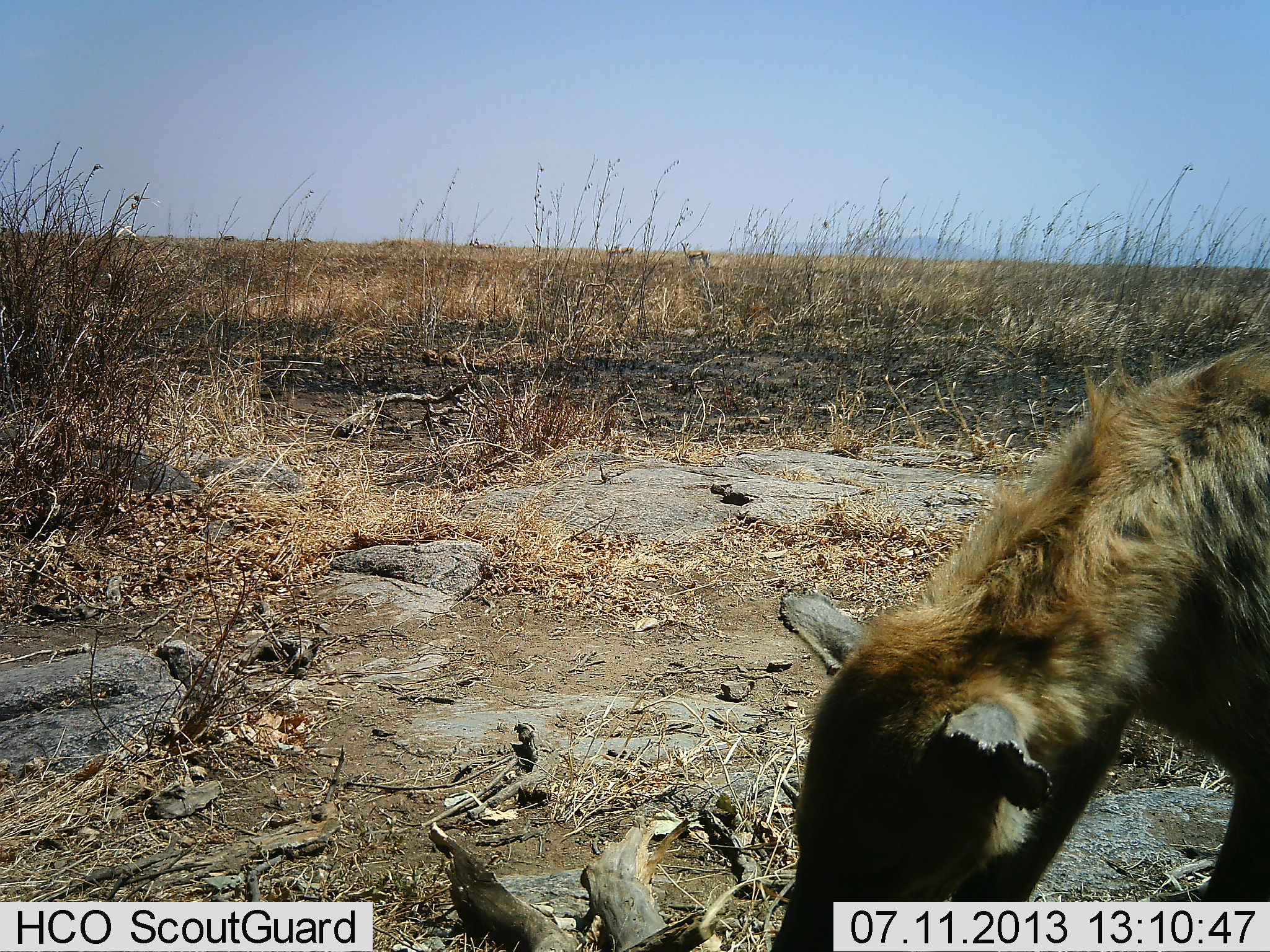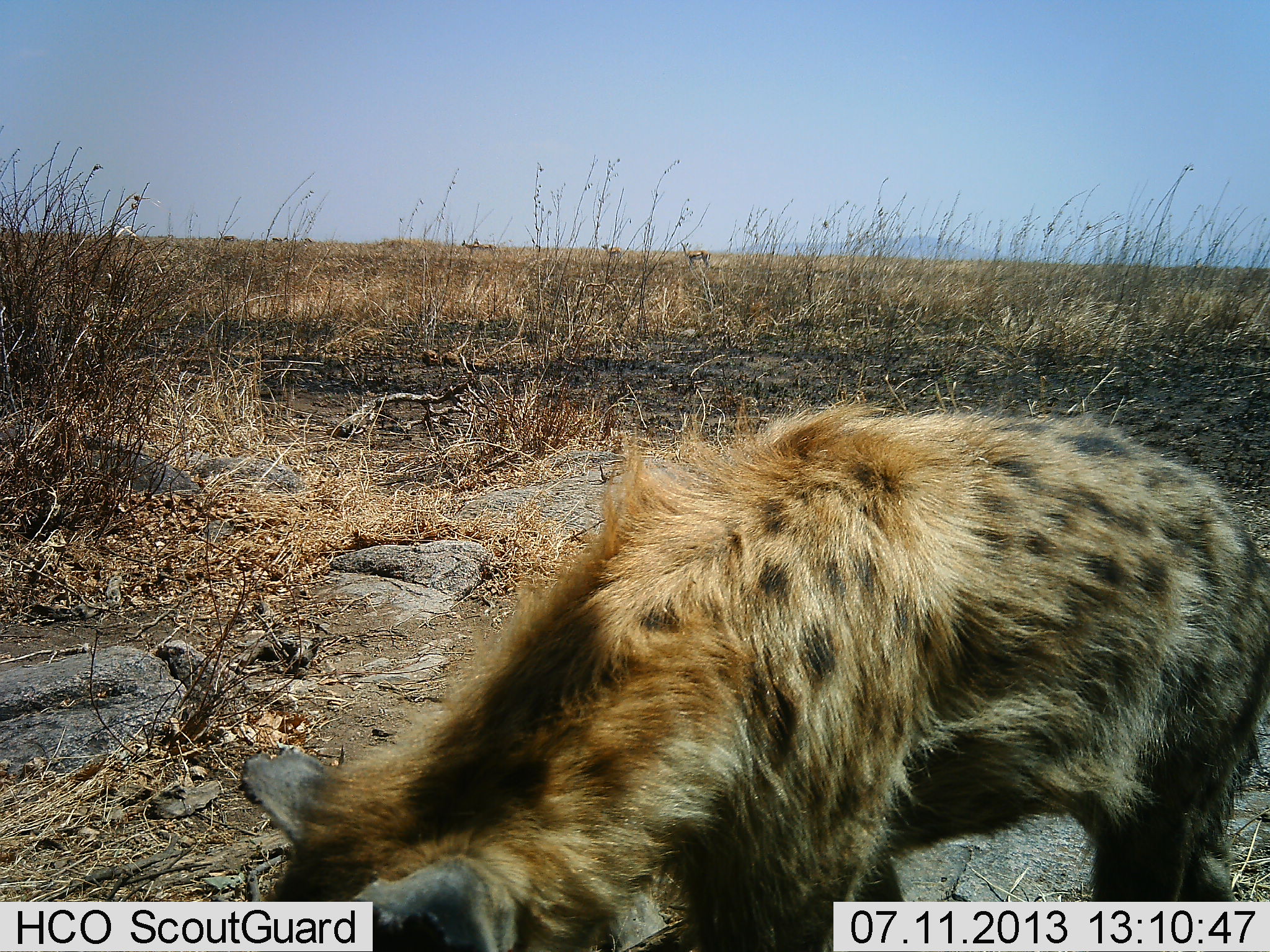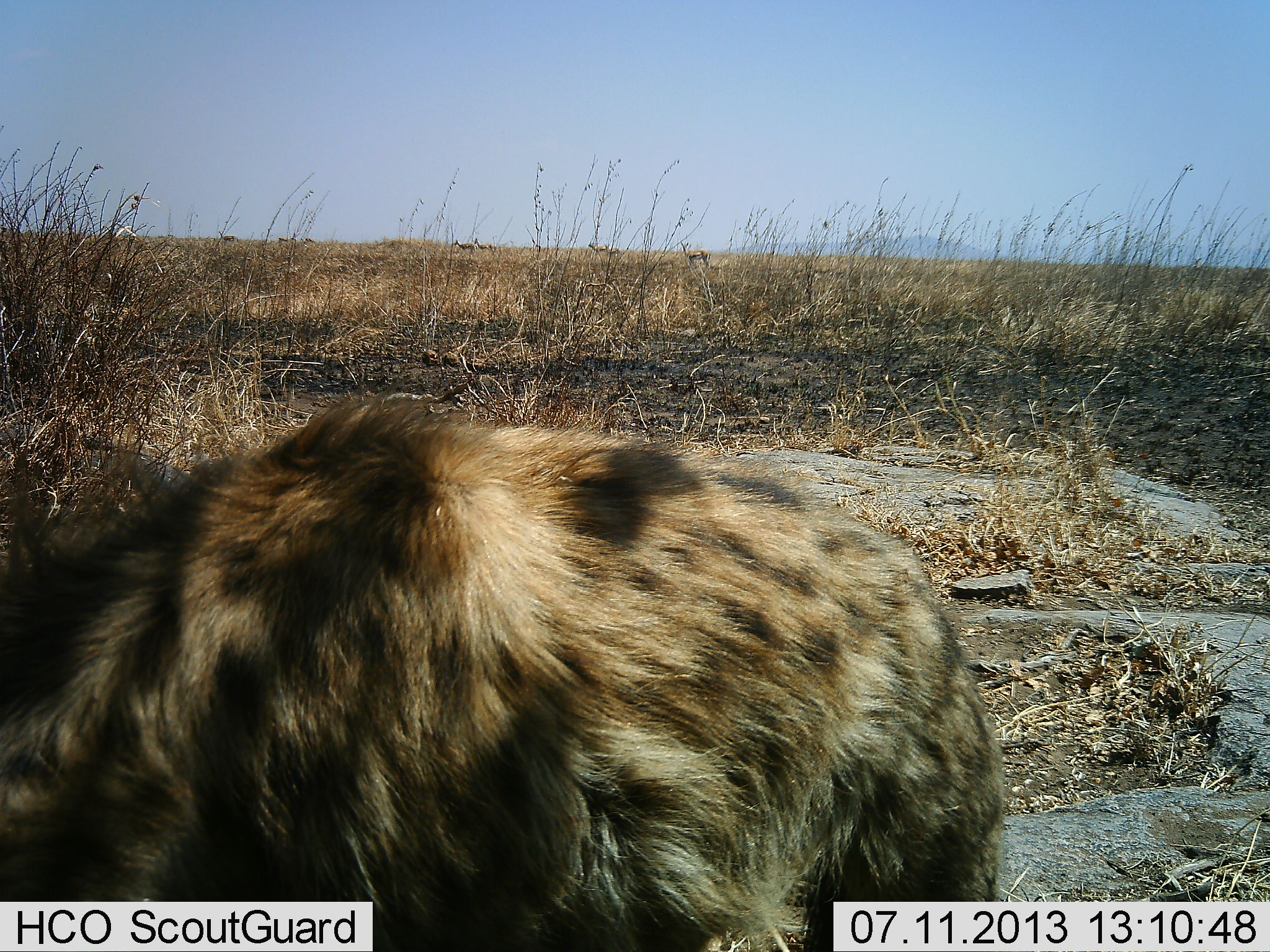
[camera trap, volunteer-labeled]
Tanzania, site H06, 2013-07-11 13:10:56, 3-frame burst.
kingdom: Animalia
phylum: Chordata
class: Mammalia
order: Carnivora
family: Hyaenidae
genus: Crocuta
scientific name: Crocuta crocuta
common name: spotted hyena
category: hyenaspotted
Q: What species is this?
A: Hyenaspotted (spotted hyena) (Crocuta crocuta).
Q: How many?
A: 1.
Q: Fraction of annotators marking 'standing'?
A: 16%.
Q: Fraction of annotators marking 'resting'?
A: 0%.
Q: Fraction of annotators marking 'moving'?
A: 81%.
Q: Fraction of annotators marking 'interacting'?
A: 0%.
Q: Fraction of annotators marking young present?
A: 3%.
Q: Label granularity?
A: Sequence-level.